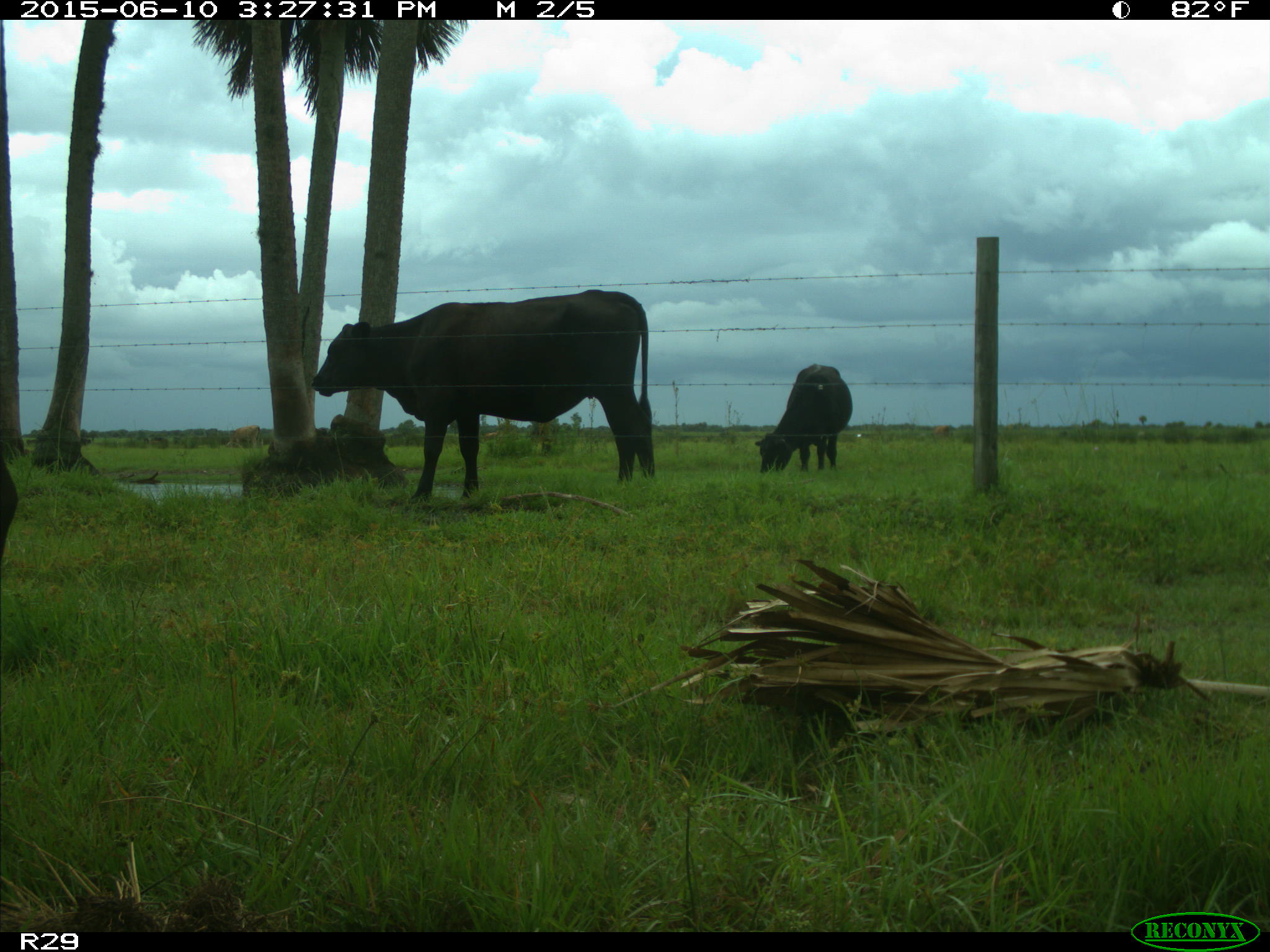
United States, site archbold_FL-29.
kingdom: Animalia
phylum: Chordata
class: Mammalia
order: Artiodactyla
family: Bovidae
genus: Bos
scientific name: Bos taurus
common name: domestic cow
Bos taurus (domestic cow).